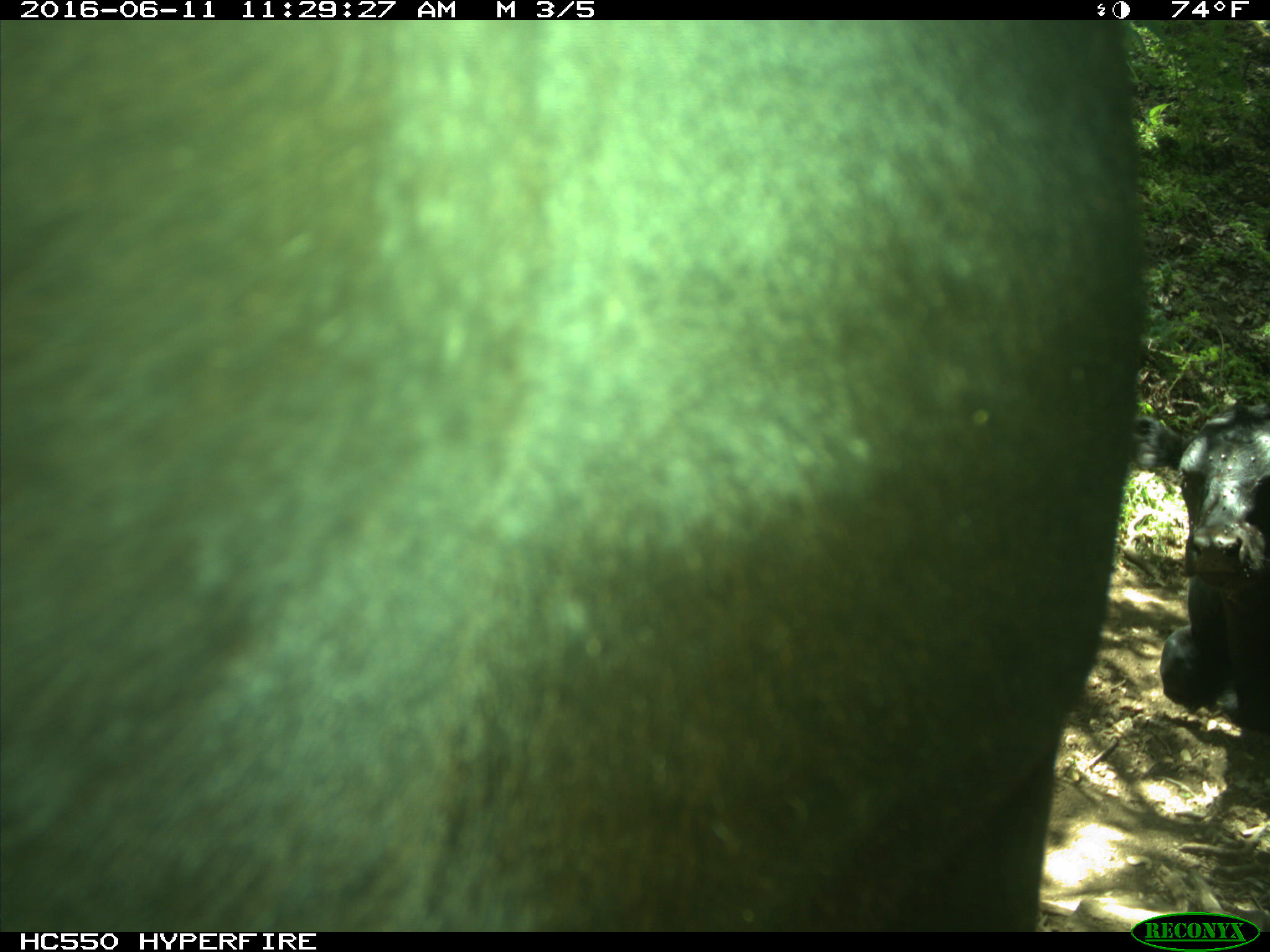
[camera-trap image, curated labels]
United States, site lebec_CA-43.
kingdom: Animalia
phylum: Chordata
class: Mammalia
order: Artiodactyla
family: Bovidae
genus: Bos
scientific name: Bos taurus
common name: domestic cow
Bos taurus (domestic cow).